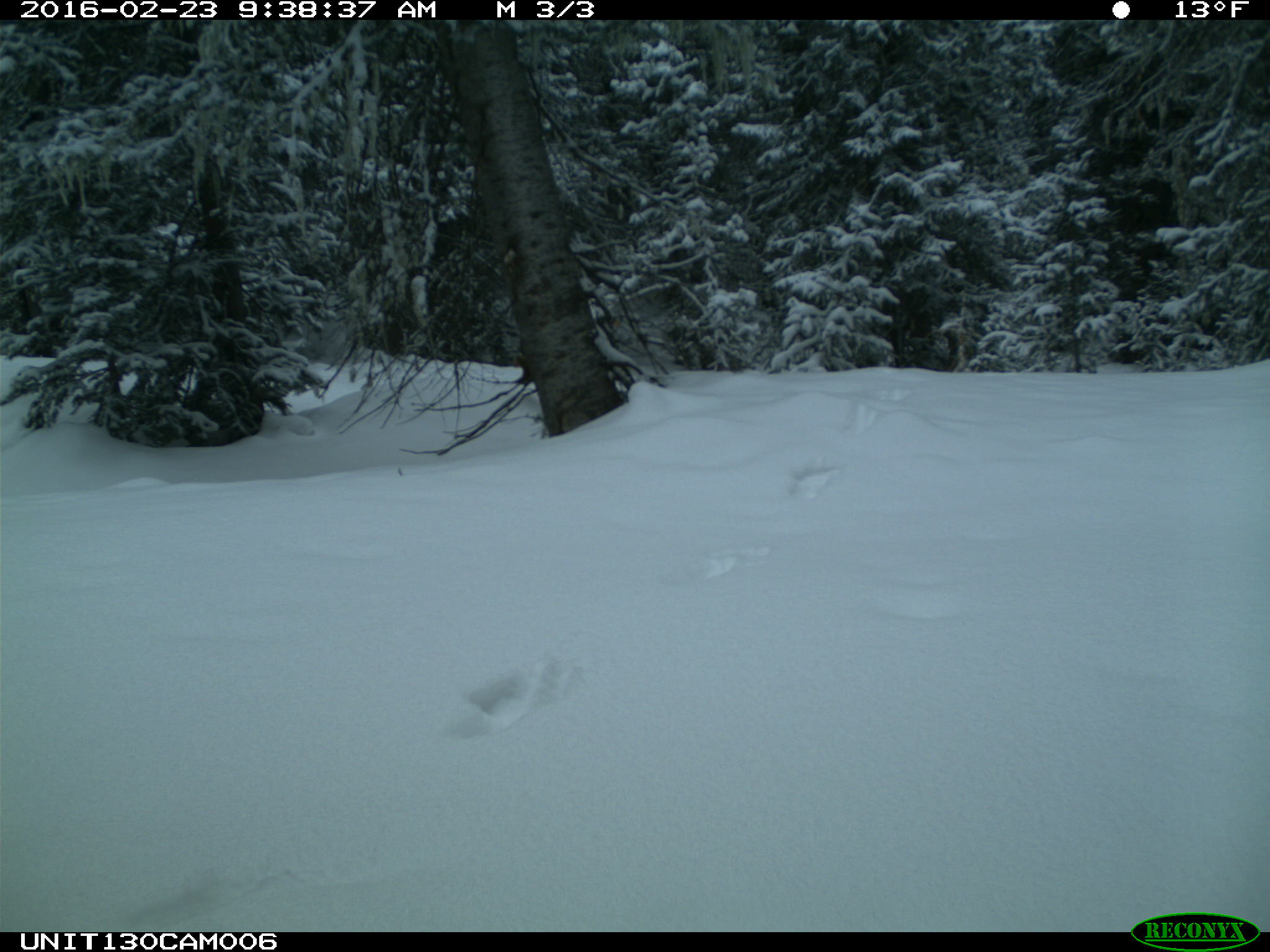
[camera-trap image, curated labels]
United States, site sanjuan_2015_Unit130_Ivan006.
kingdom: Animalia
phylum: Chordata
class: Mammalia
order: Carnivora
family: Mustelidae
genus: Martes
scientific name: Martes americana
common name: american marten